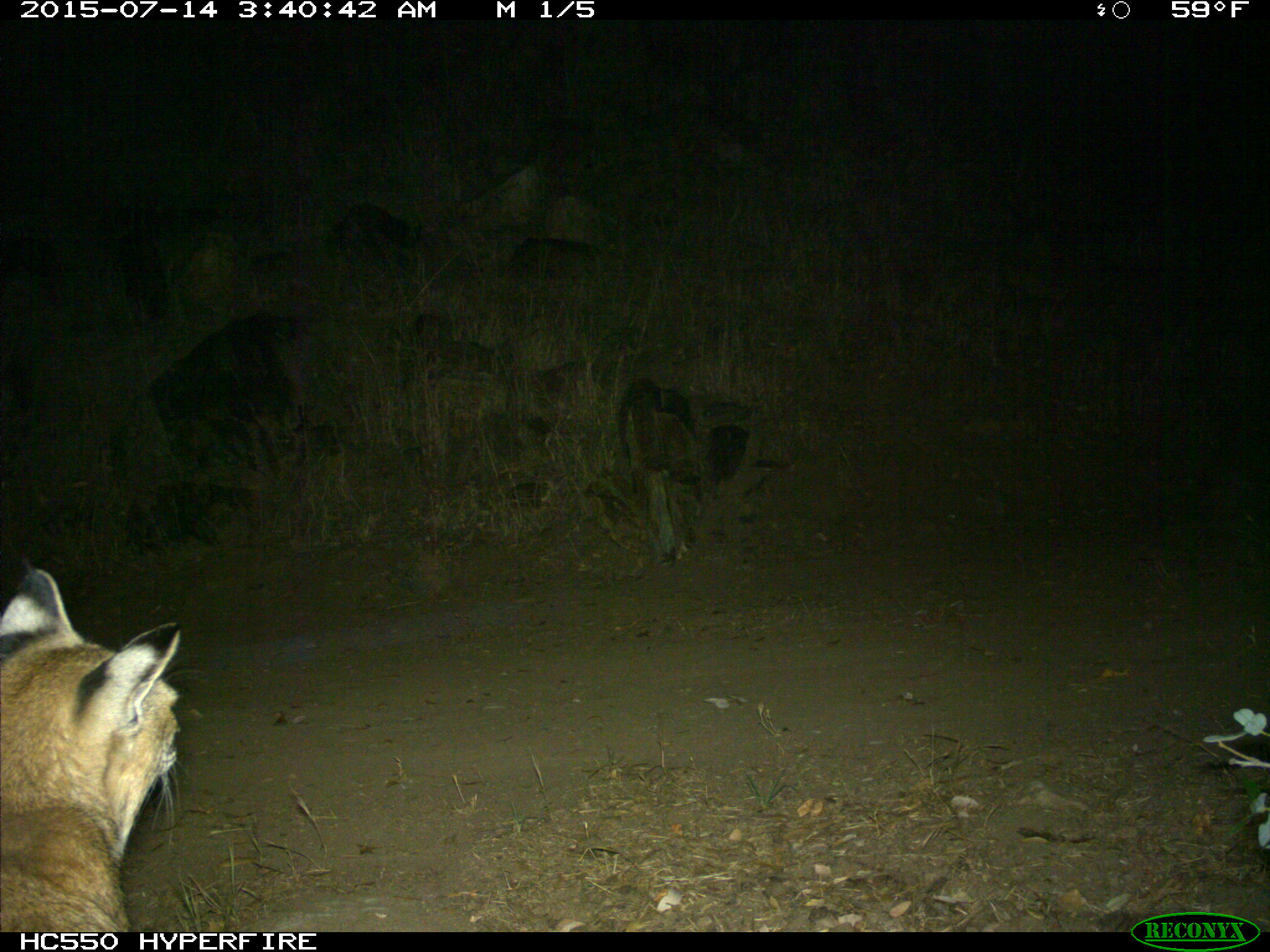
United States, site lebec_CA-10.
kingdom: Animalia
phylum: Chordata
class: Mammalia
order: Carnivora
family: Felidae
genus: Lynx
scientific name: Lynx rufus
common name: bobcat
Lynx rufus (bobcat).